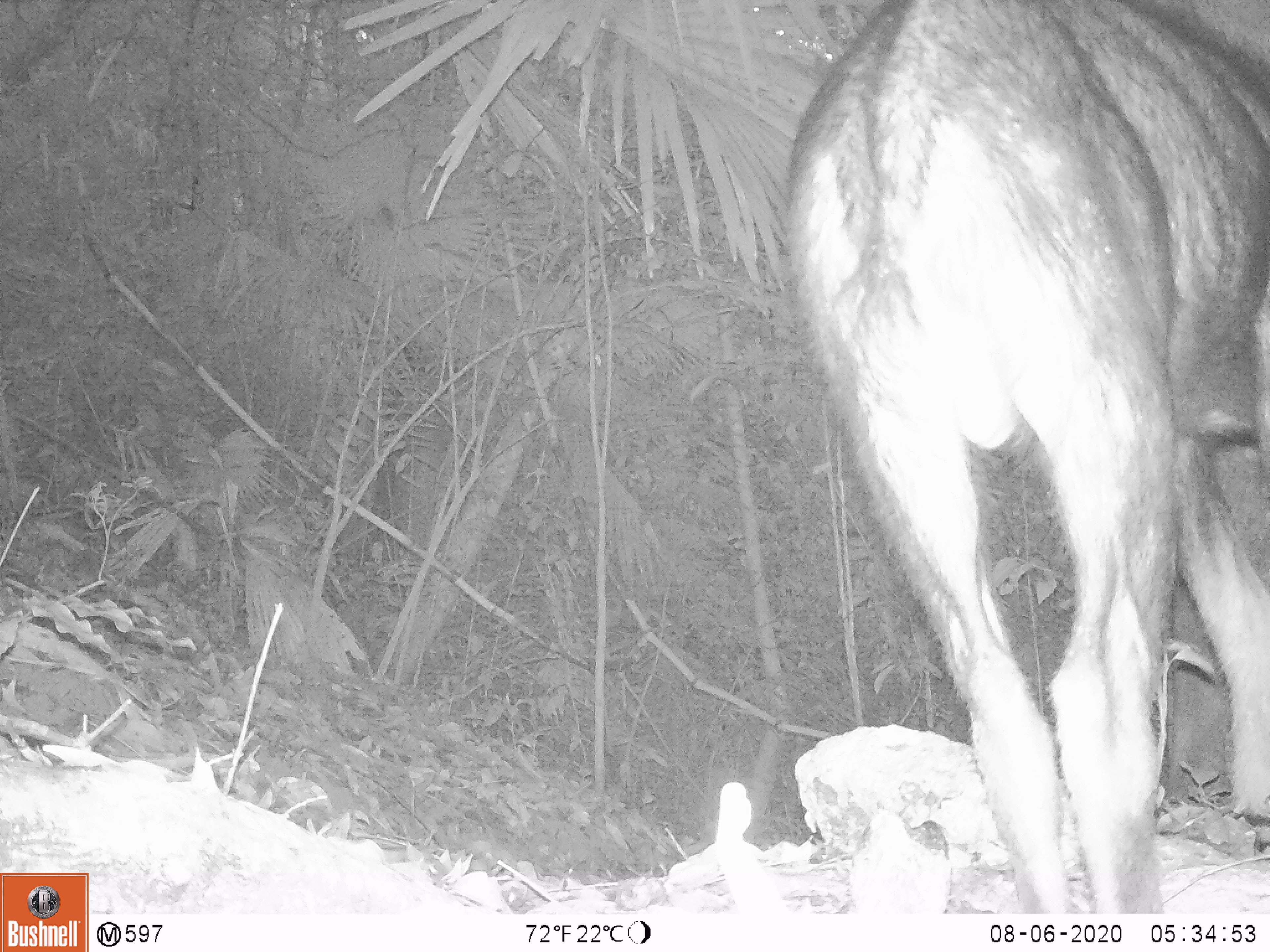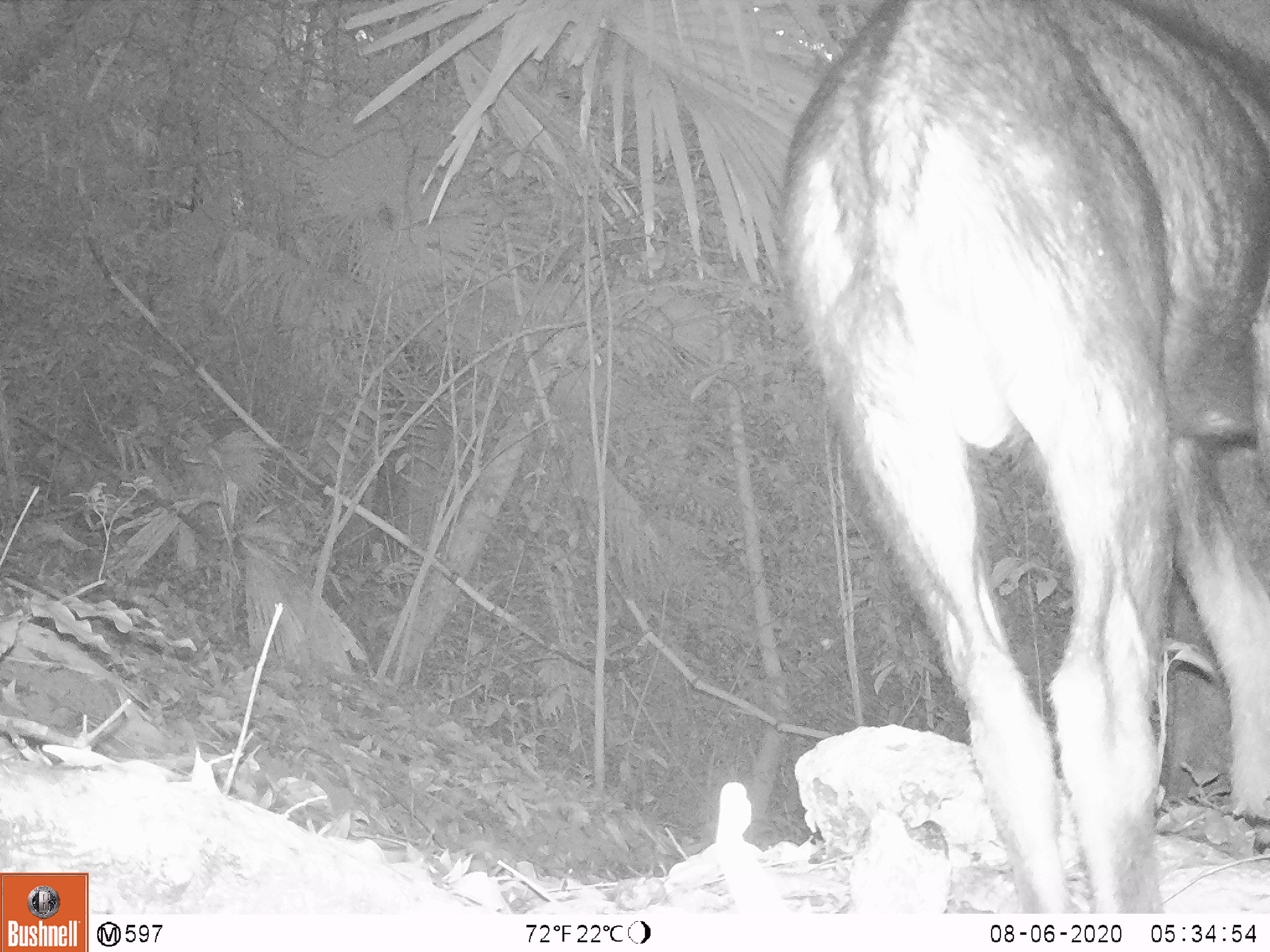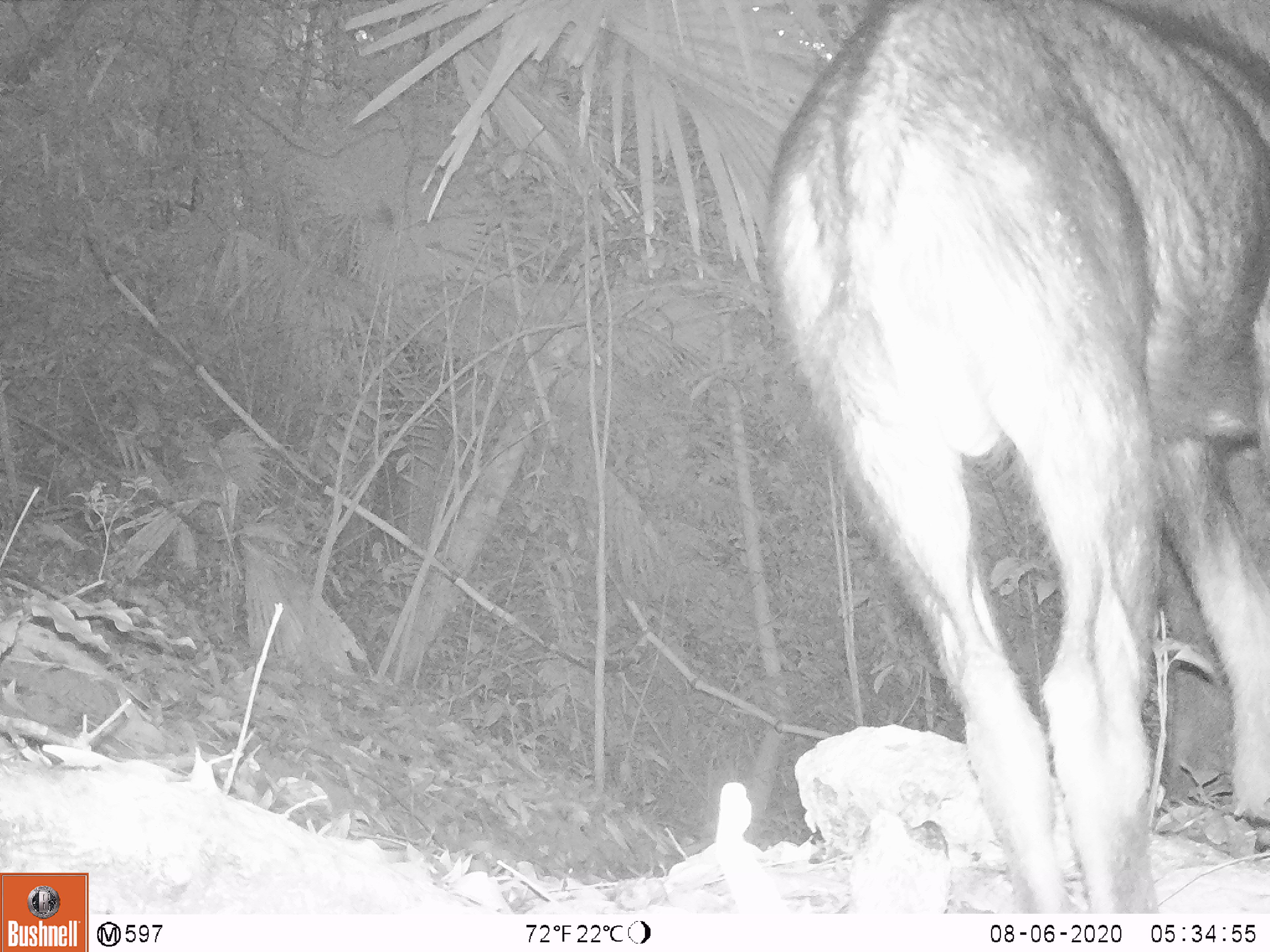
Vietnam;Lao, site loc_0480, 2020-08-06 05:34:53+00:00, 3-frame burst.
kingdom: Animalia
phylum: Chordata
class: Mammalia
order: Artiodactyla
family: Bovidae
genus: Capricornis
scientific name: Capricornis sumatraensis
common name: chinese serow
Chinese serow (Capricornis sumatraensis). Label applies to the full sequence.